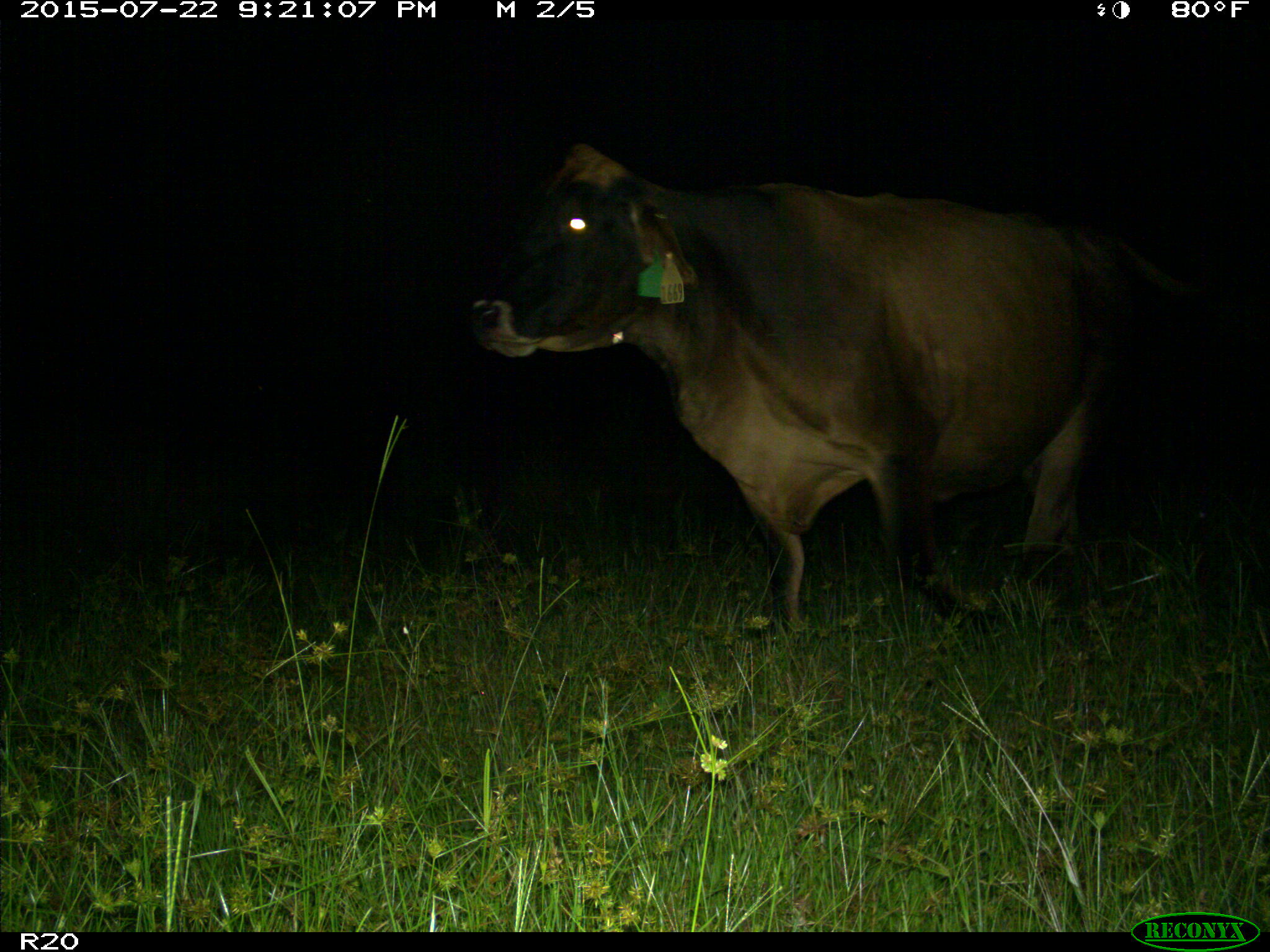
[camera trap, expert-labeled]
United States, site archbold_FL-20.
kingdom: Animalia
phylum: Chordata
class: Mammalia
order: Artiodactyla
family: Bovidae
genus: Bos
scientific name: Bos taurus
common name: domestic cow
Bos taurus (domestic cow).